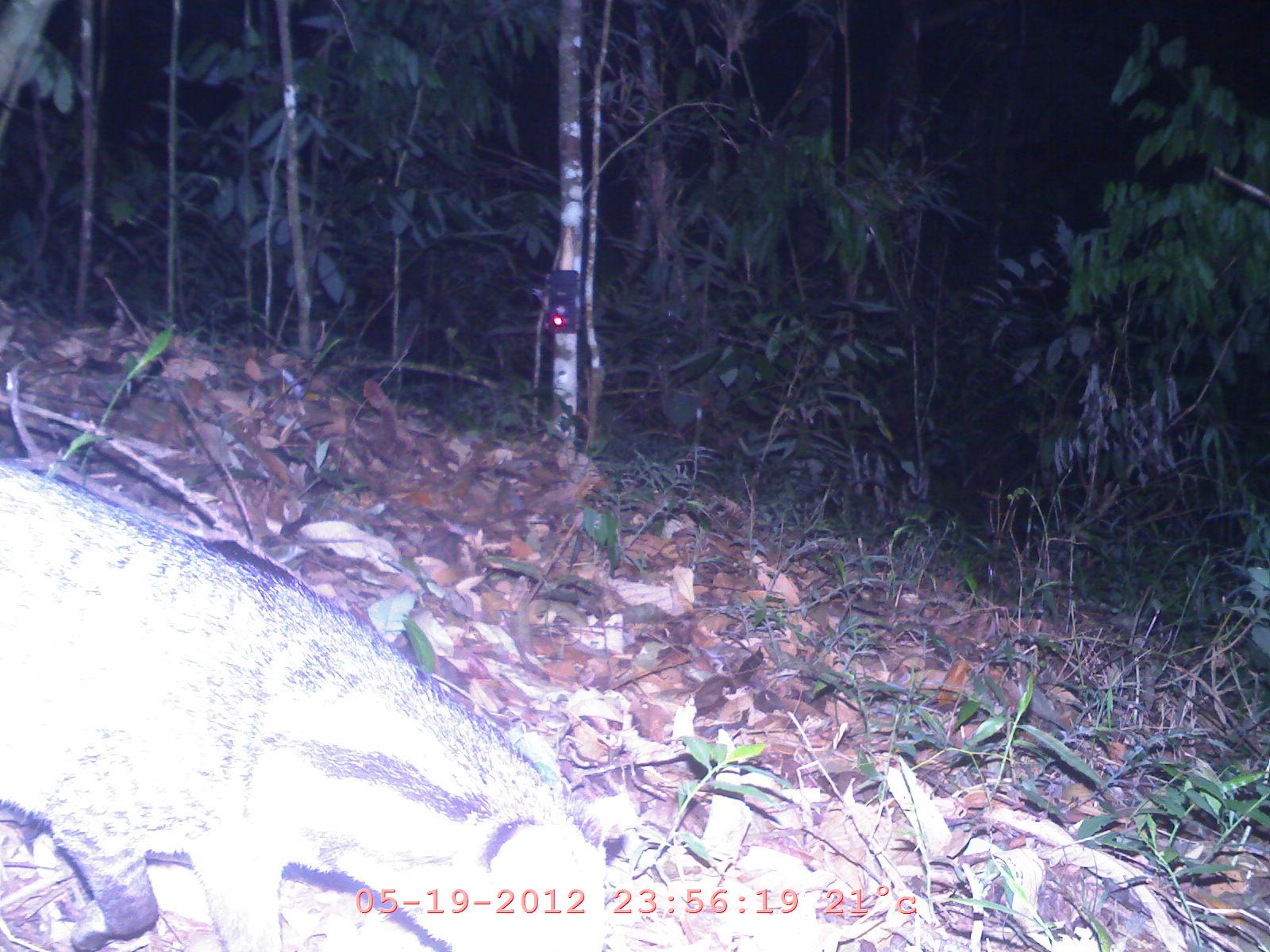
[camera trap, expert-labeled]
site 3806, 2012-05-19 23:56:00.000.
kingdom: Animalia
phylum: Chordata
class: Mammalia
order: Carnivora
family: Viverridae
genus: Viverra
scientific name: Viverra zibetha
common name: large indian civet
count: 1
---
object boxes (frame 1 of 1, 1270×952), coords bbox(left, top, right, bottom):
viverra zibetha: bbox(0, 462, 607, 952)